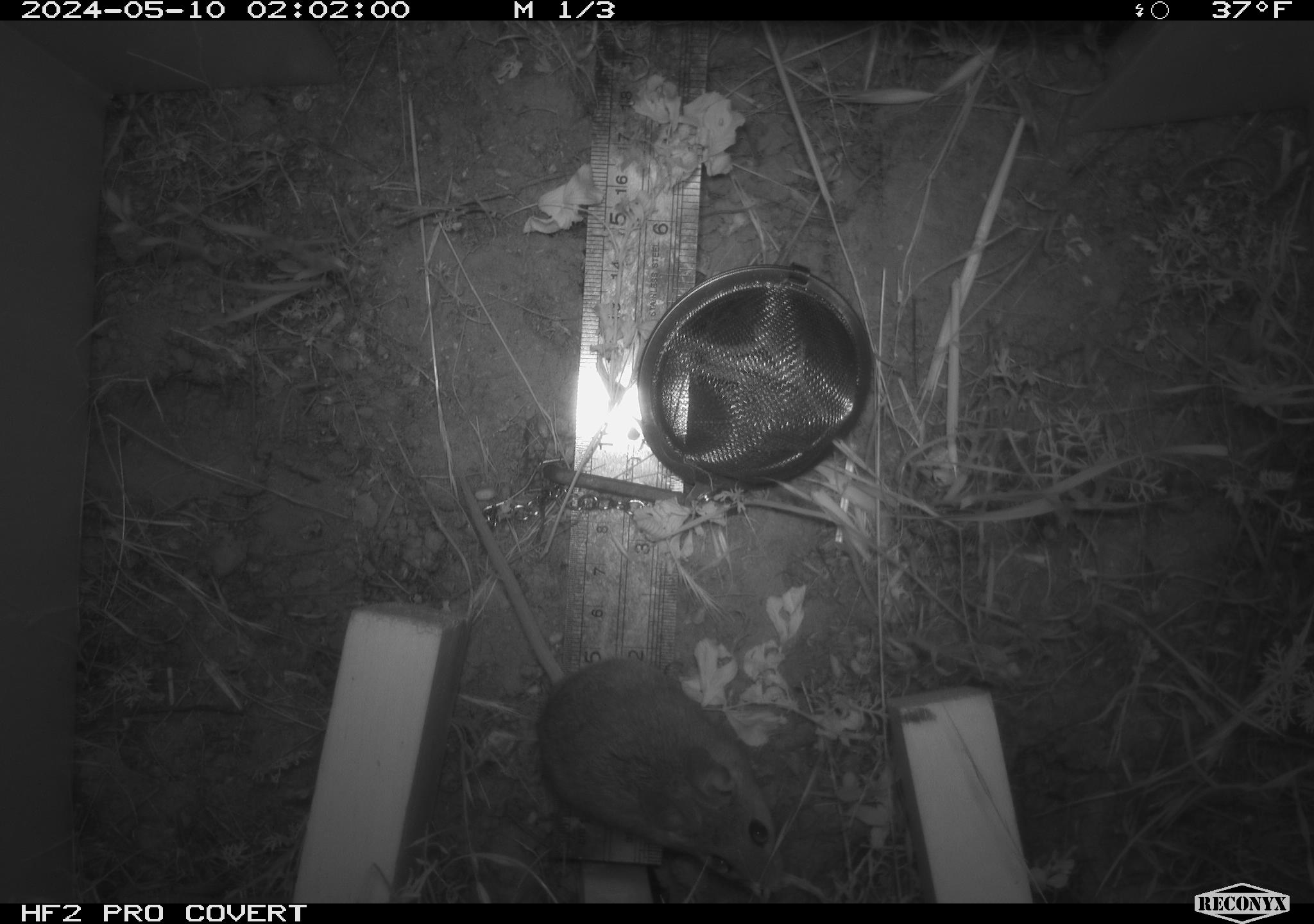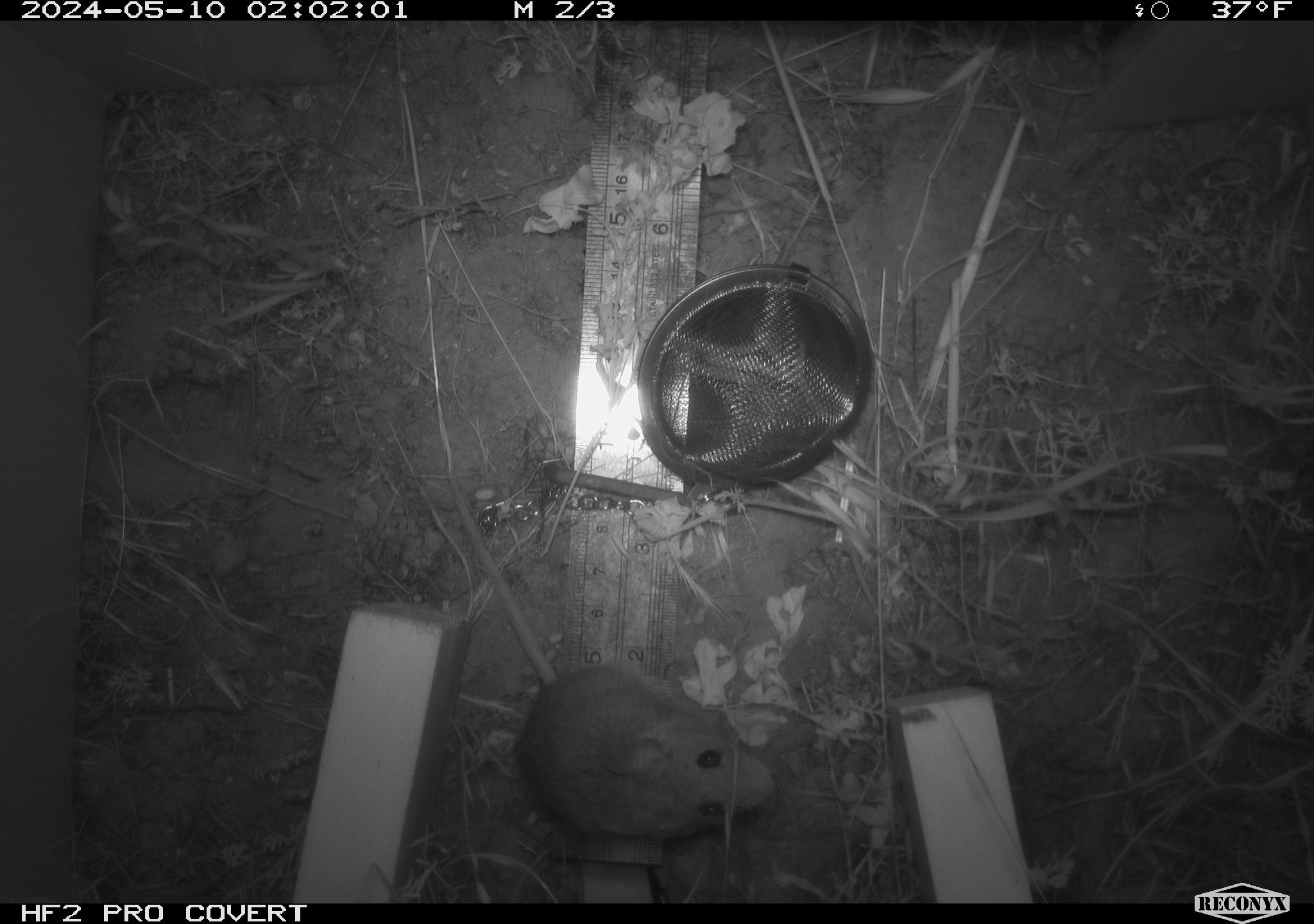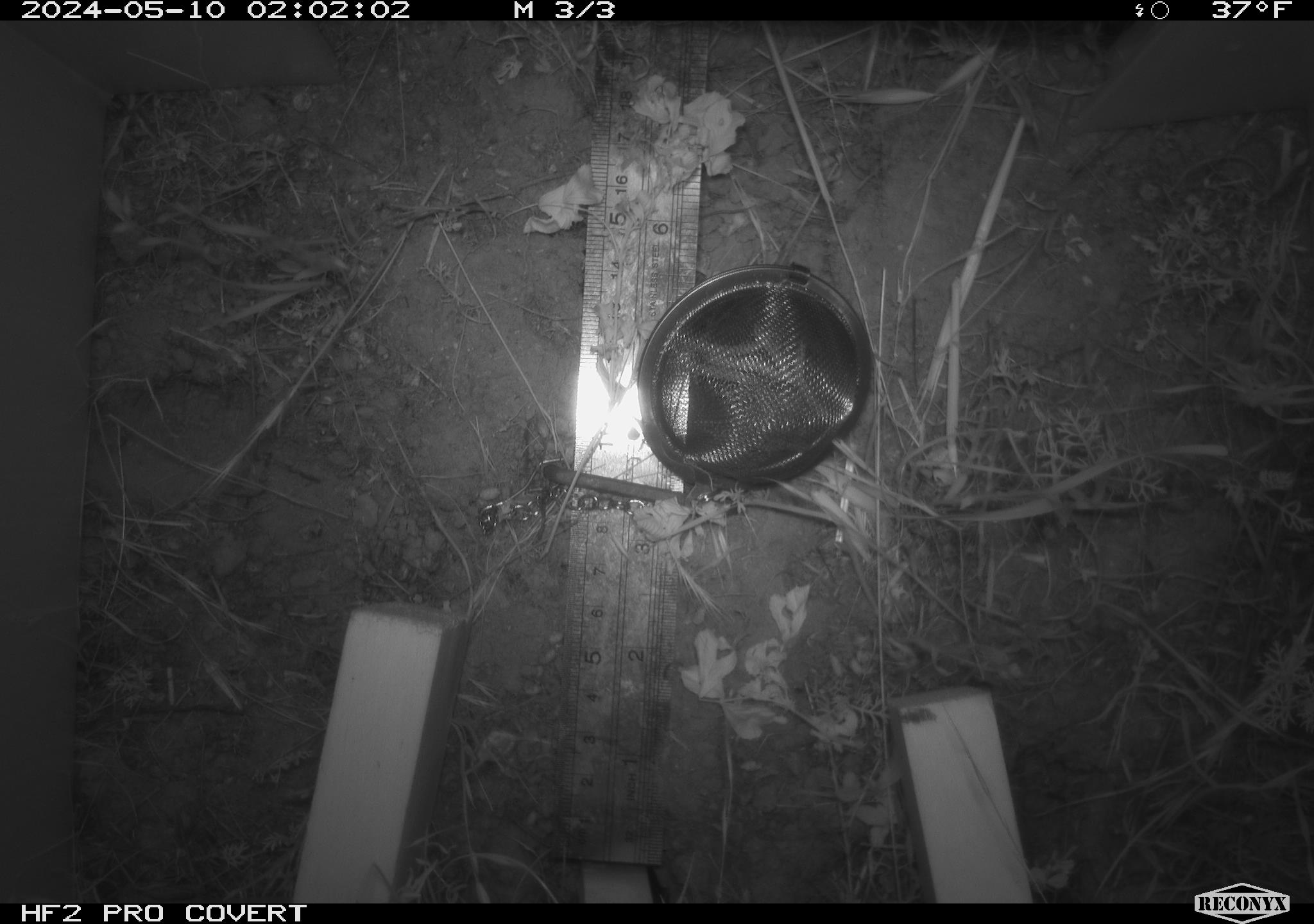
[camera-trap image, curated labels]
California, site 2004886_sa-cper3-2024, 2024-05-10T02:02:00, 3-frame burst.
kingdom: Animalia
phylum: Chordata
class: Mammalia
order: Rodentia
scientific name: Rodentia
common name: rodent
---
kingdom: Animalia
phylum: Chordata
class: Mammalia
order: Rodentia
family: Heteromyidae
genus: Dipodomys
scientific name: Dipodomys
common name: kangaroo rats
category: dipodomys species